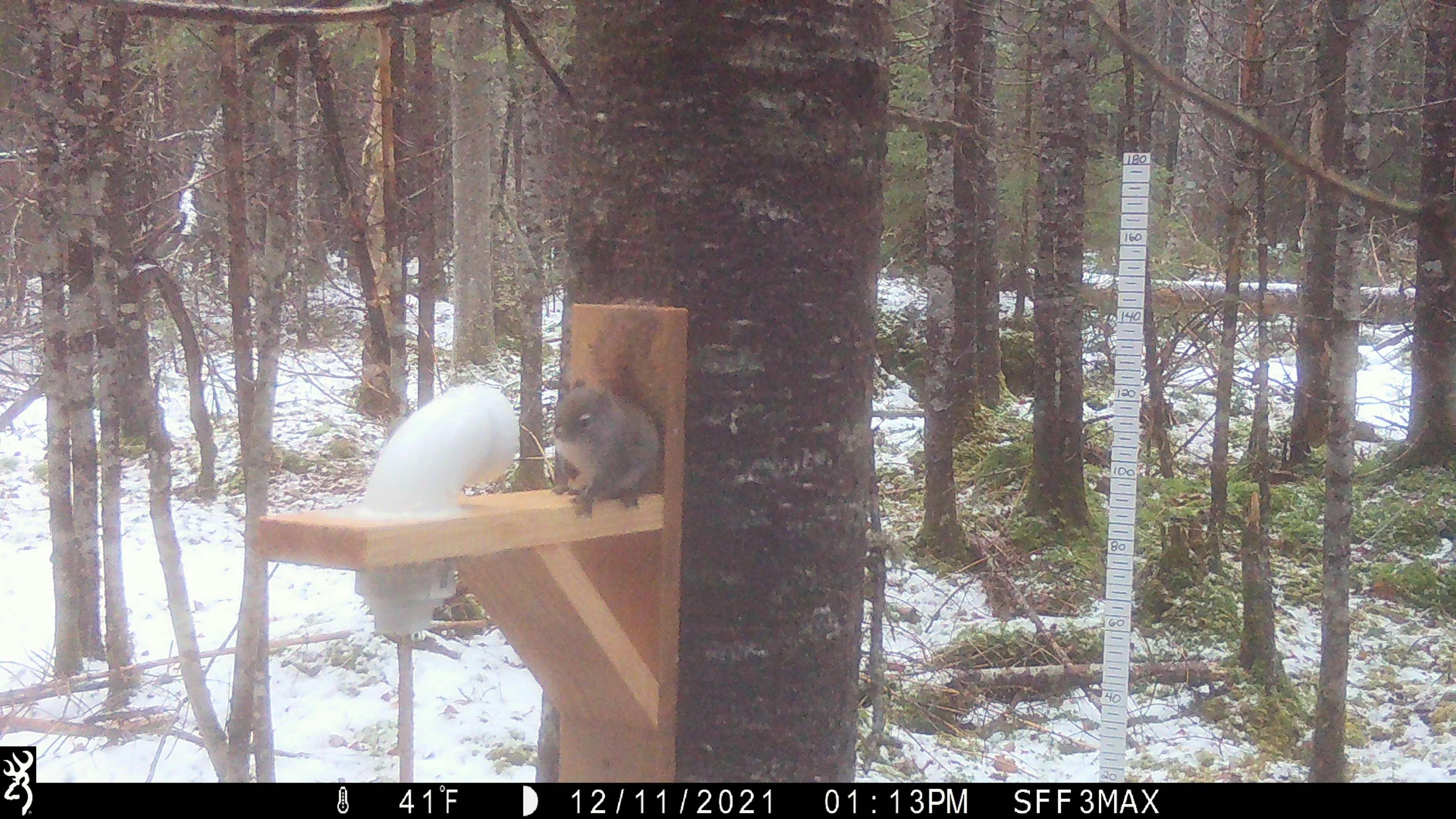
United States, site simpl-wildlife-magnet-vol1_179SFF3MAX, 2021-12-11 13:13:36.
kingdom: Animalia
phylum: Chordata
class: Mammalia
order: Rodentia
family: Sciuridae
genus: Tamiasciurus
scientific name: Tamiasciurus hudsonicus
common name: red squirrel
Red squirrel (Tamiasciurus hudsonicus).